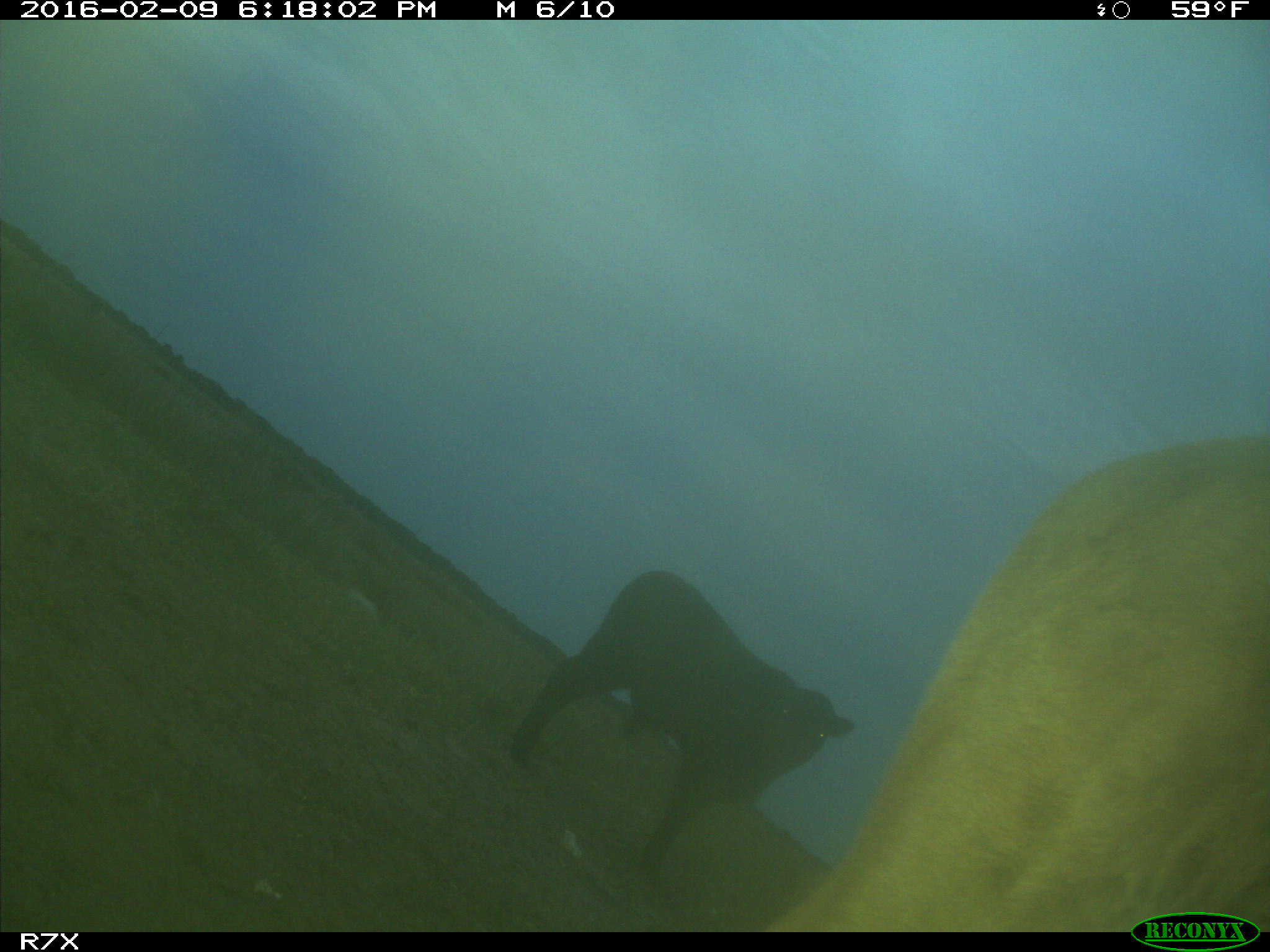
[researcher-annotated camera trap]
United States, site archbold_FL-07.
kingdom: Animalia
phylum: Chordata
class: Mammalia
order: Artiodactyla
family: Bovidae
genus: Bos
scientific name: Bos taurus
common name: domestic cow